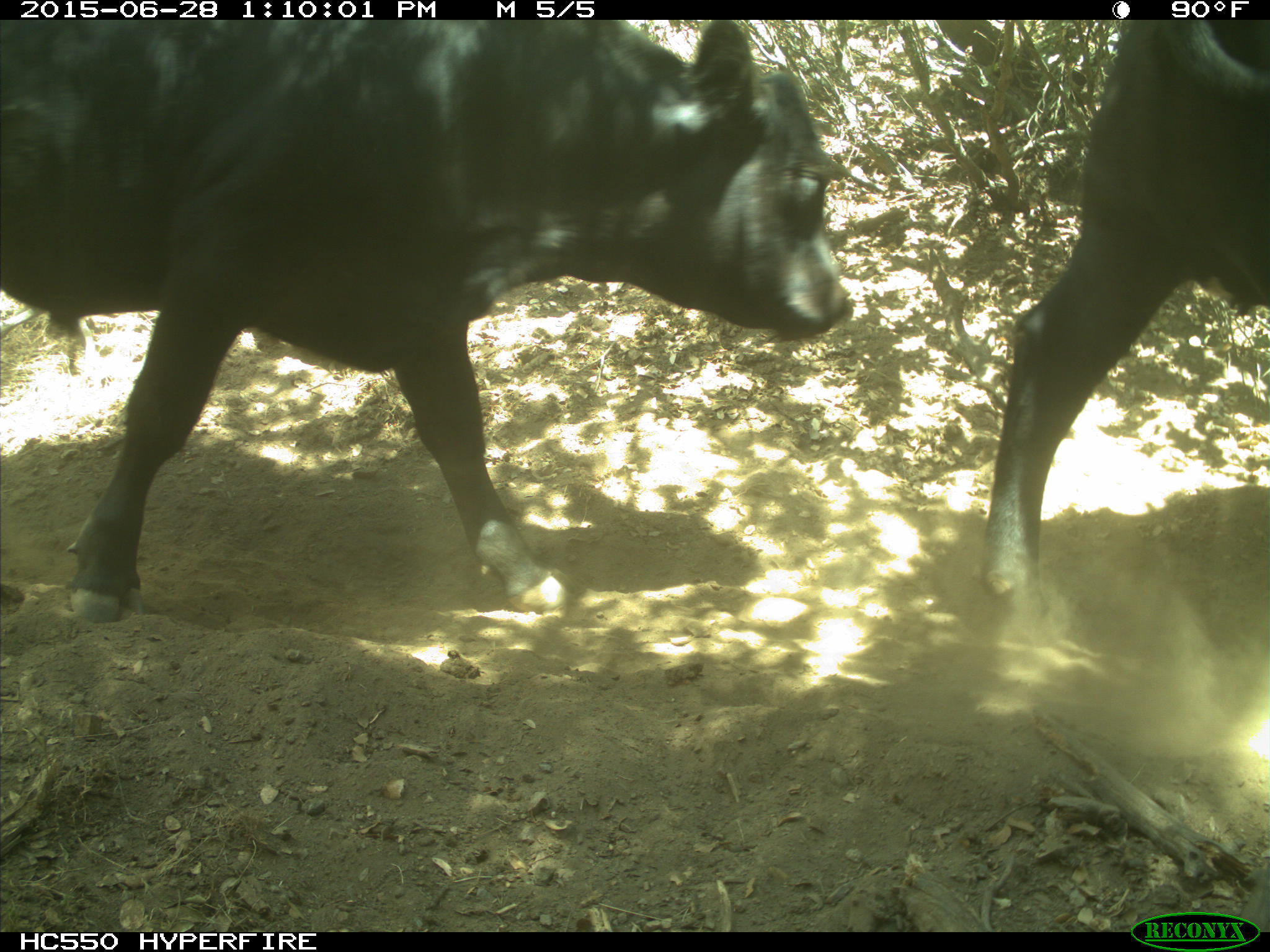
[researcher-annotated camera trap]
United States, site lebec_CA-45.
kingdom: Animalia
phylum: Chordata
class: Mammalia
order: Artiodactyla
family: Bovidae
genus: Bos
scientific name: Bos taurus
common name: domestic cow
Bos taurus (domestic cow).